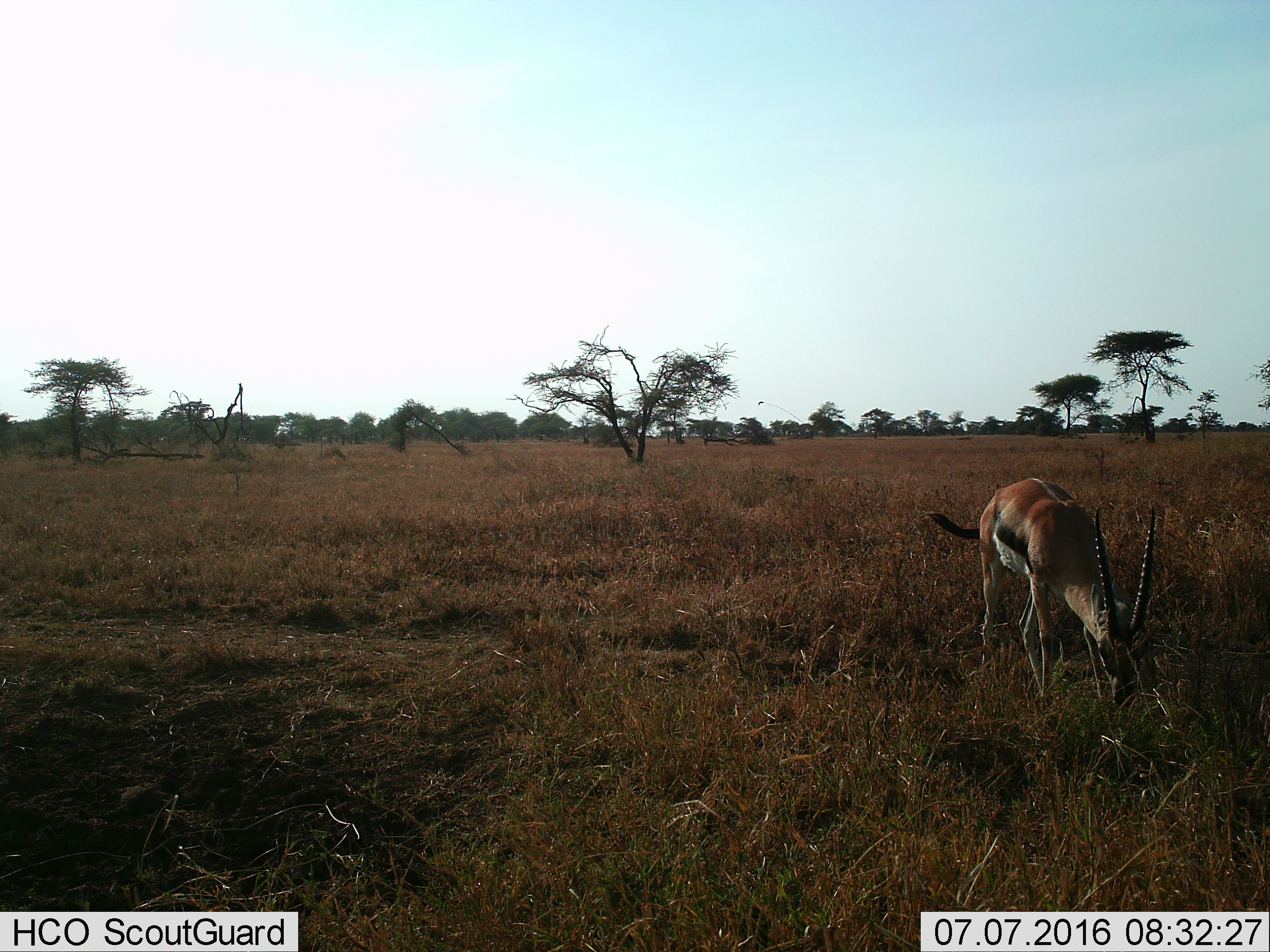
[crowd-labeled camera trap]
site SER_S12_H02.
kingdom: Animalia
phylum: Chordata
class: Mammalia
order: Artiodactyla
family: Bovidae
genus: Eudorcas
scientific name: Eudorcas thomsonii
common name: thomson's gazelle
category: gazellethomsons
Gazellethomsons (thomson's gazelle) (Eudorcas thomsonii), count 1. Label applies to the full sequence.